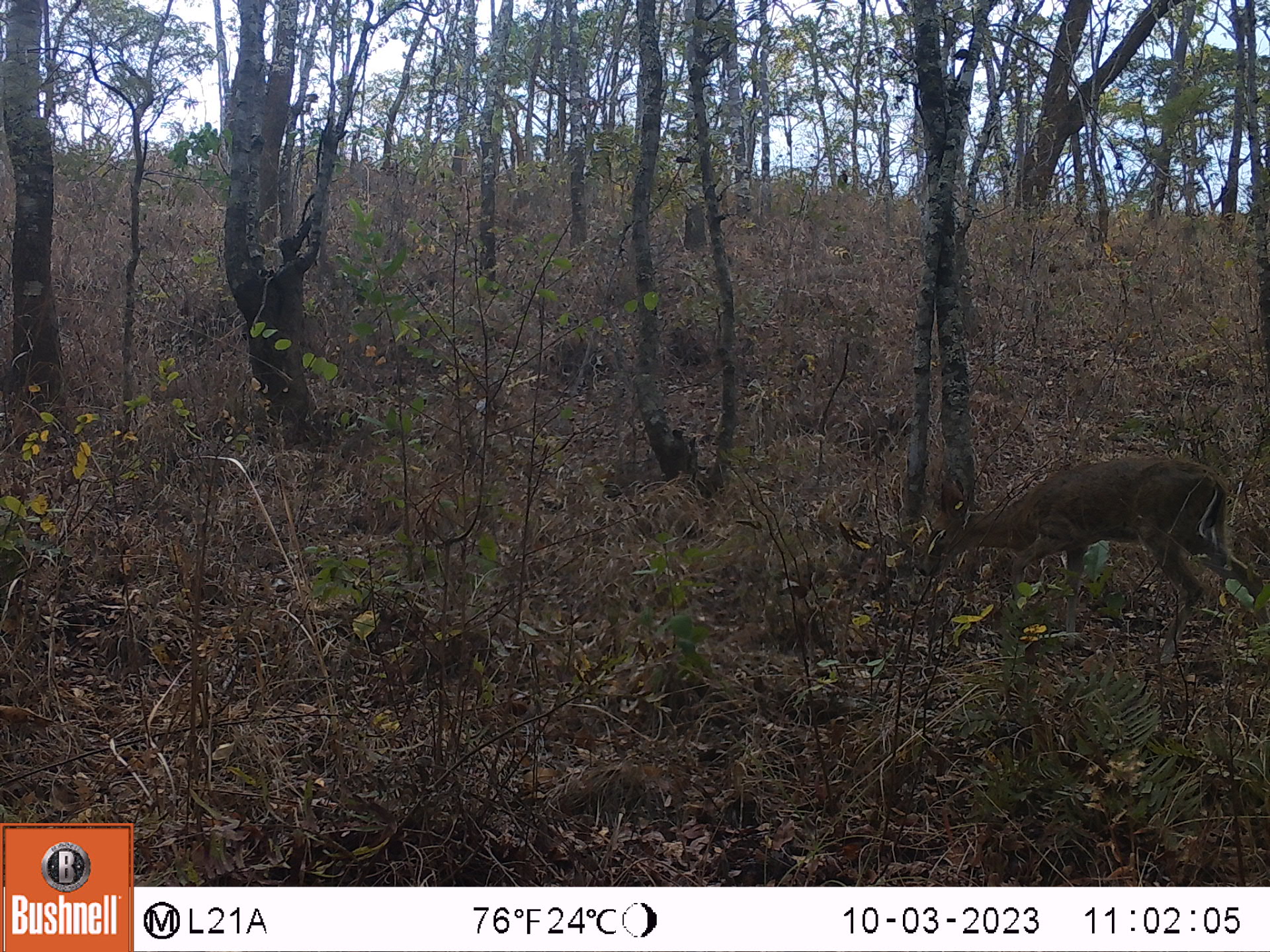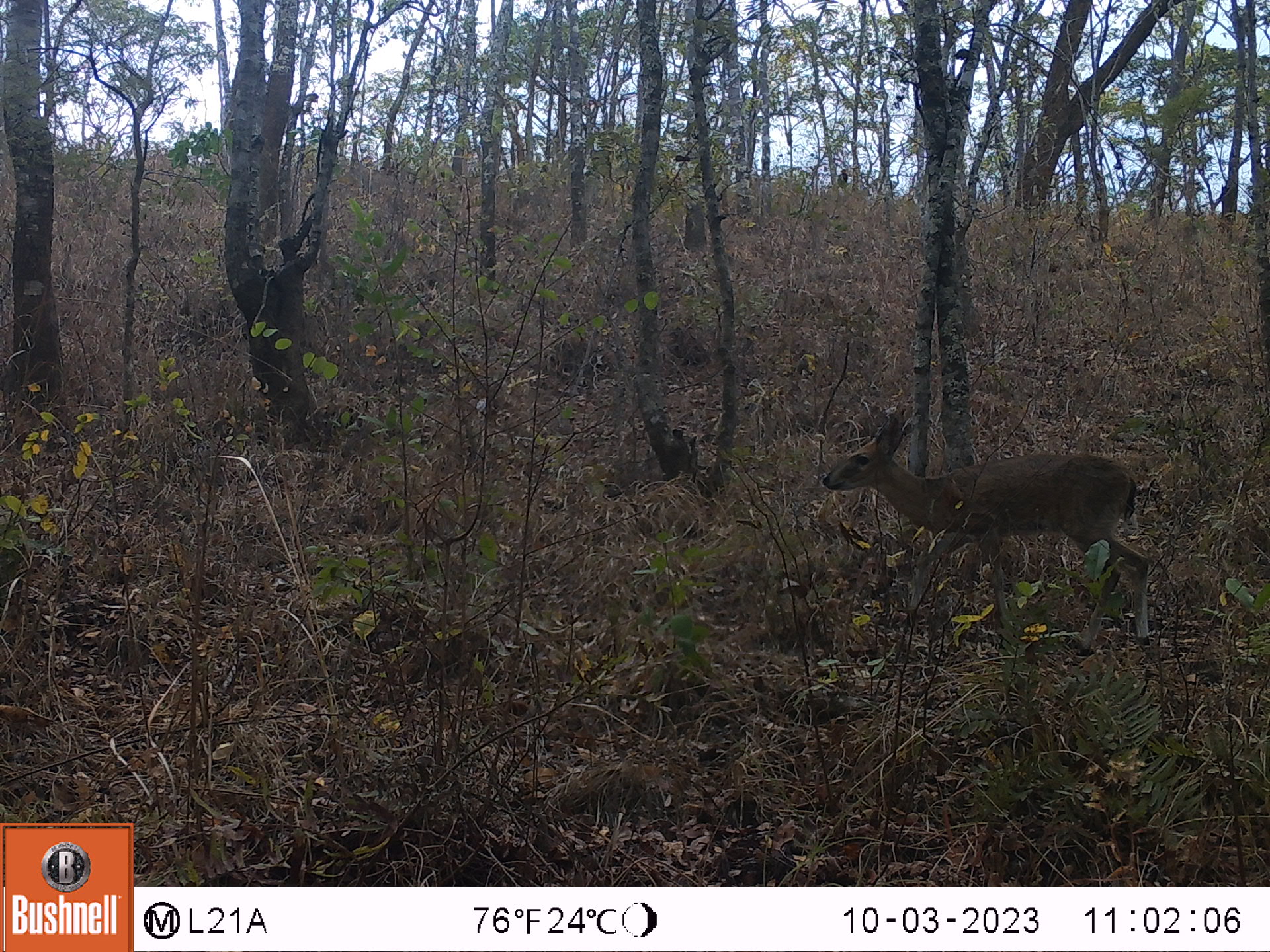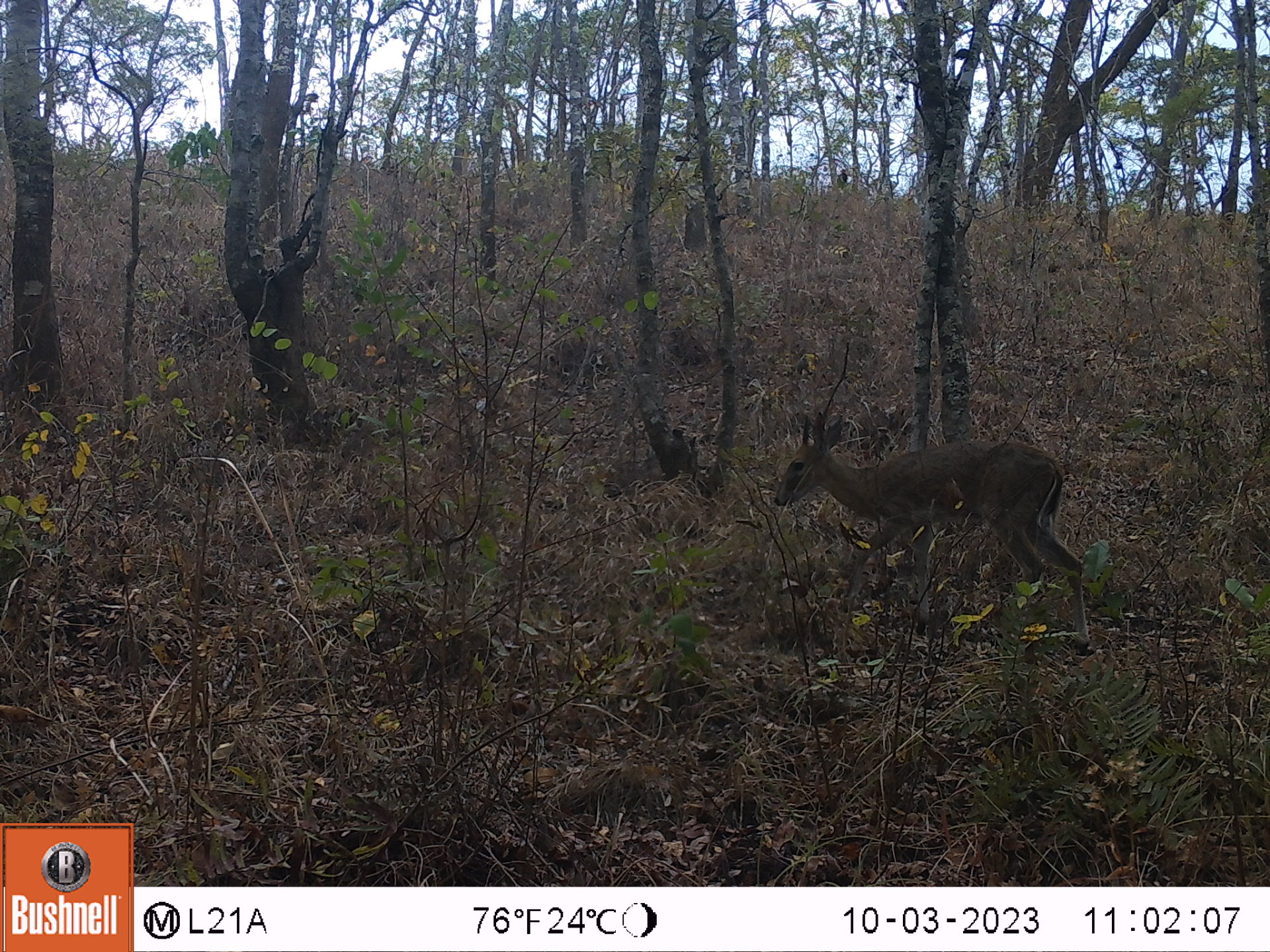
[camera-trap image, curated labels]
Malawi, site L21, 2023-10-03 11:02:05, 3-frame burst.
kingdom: Animalia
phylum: Chordata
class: Mammalia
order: Artiodactyla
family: Bovidae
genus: Sylvicapra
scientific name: Sylvicapra grimmia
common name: common duiker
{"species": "common duiker (Sylvicapra grimmia)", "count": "1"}